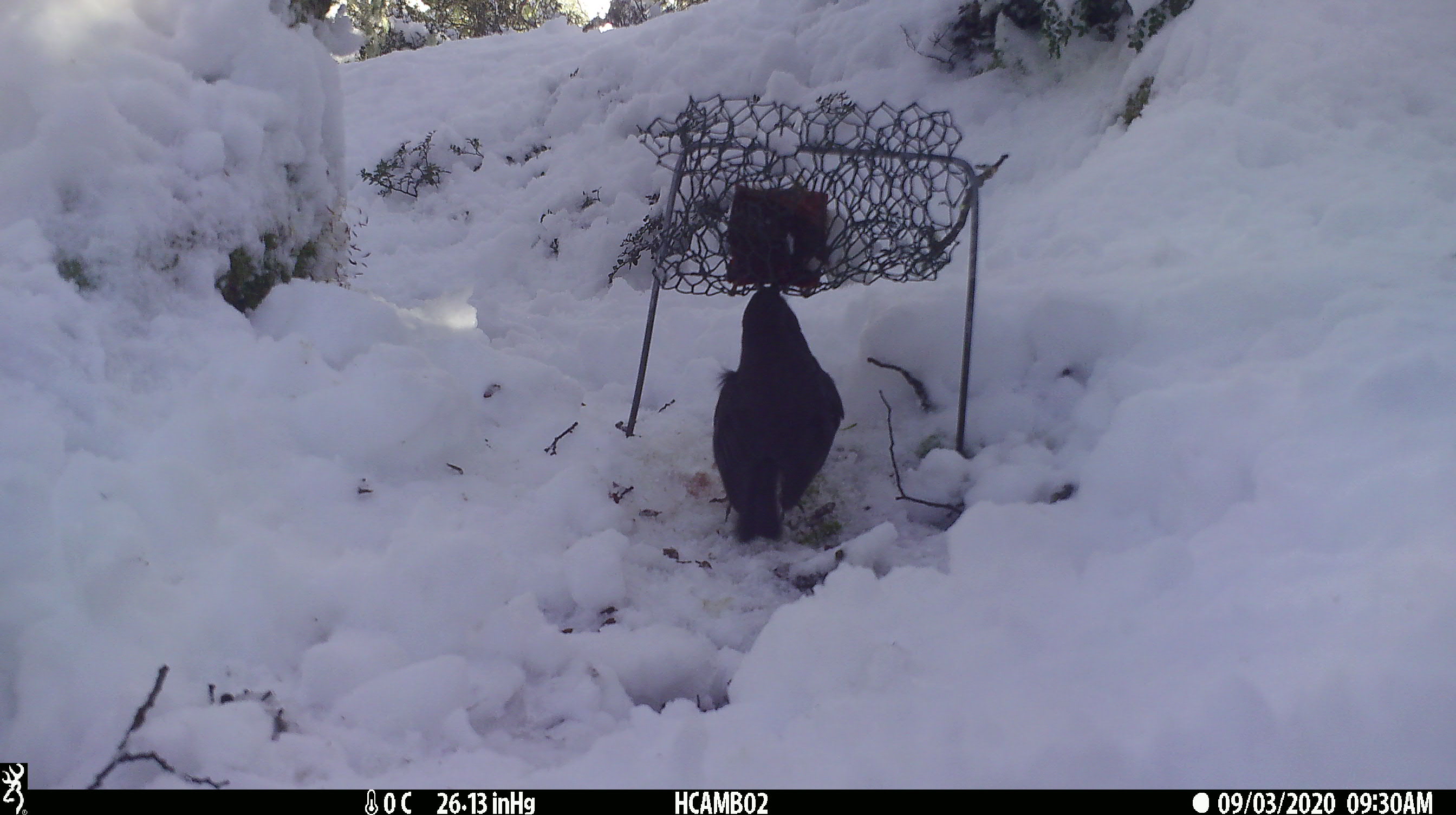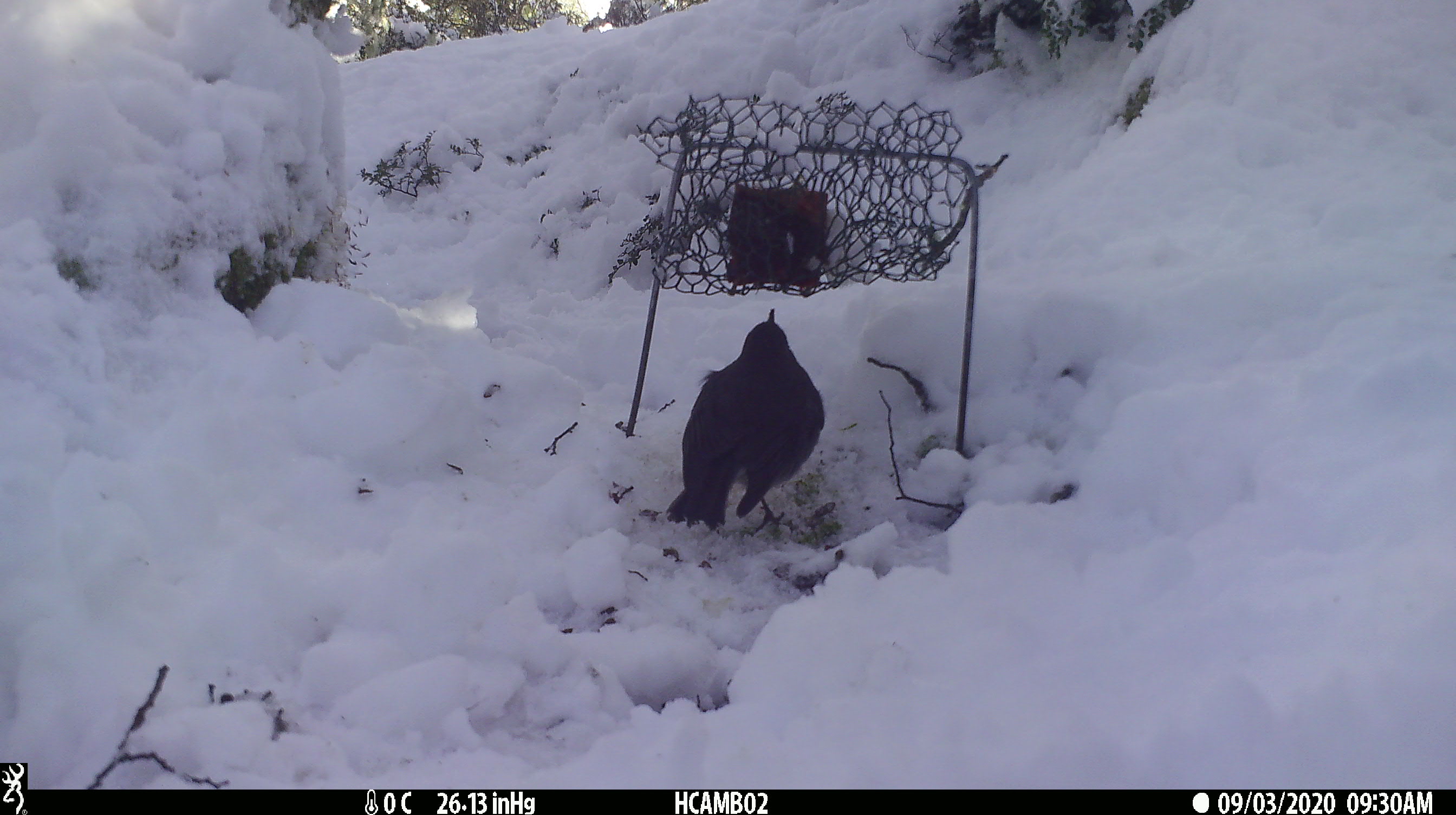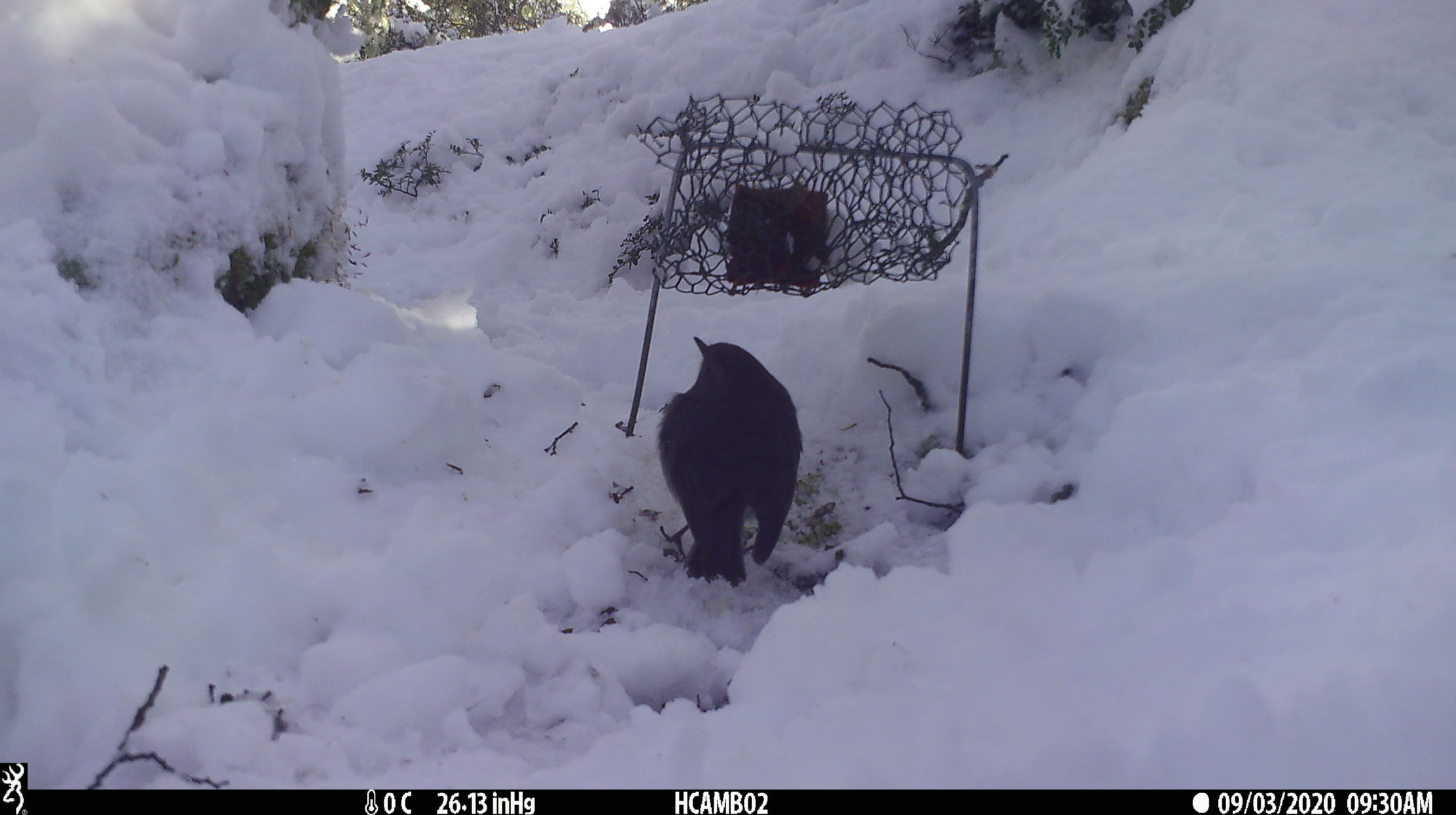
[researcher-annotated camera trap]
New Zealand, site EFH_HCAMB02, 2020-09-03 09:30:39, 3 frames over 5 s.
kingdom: Animalia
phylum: Chordata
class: Aves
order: Passeriformes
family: Petroicidae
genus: Petroica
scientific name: Petroica australis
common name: new zealand robin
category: robin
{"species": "robin (new zealand robin) (Petroica australis)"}